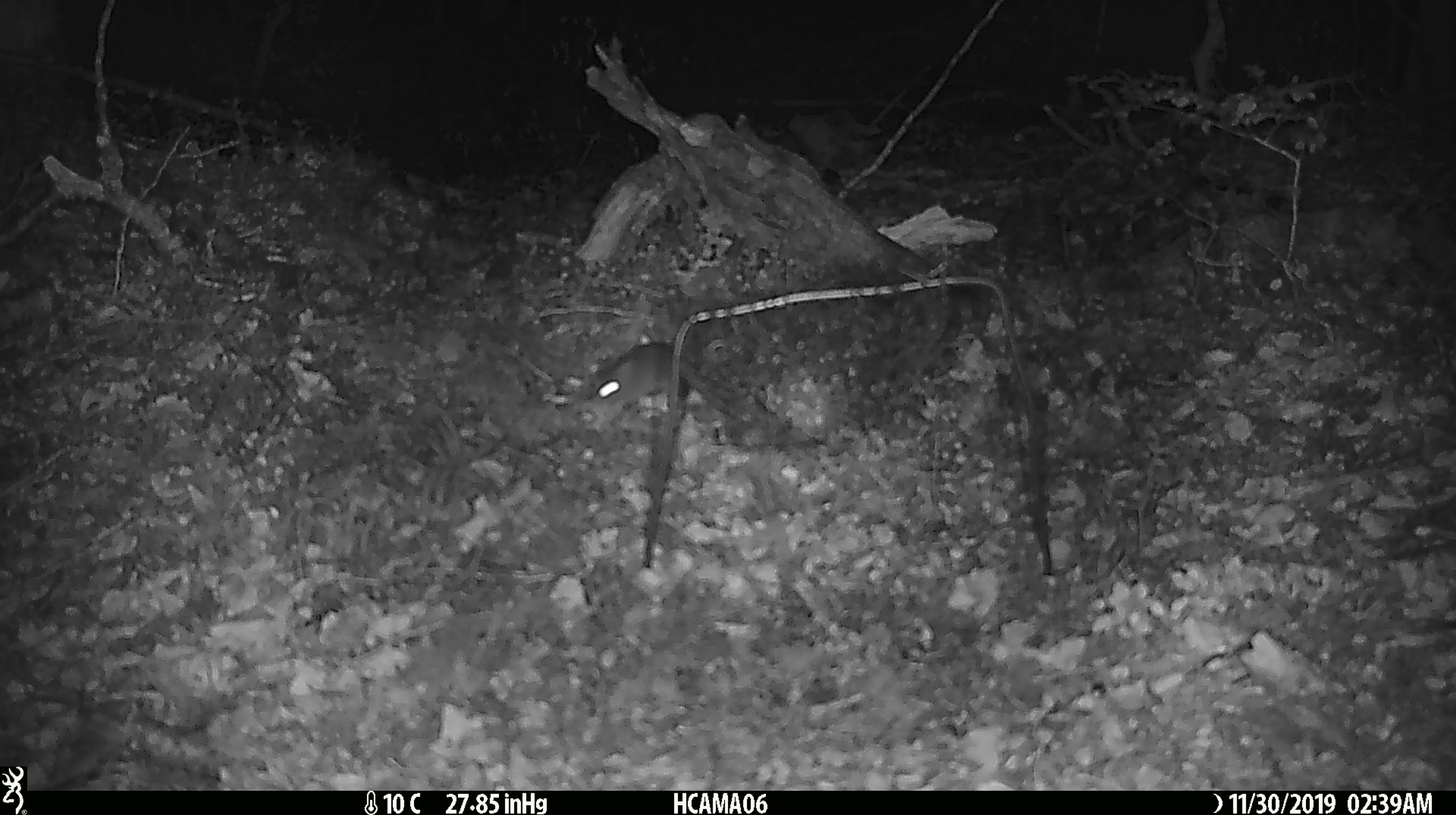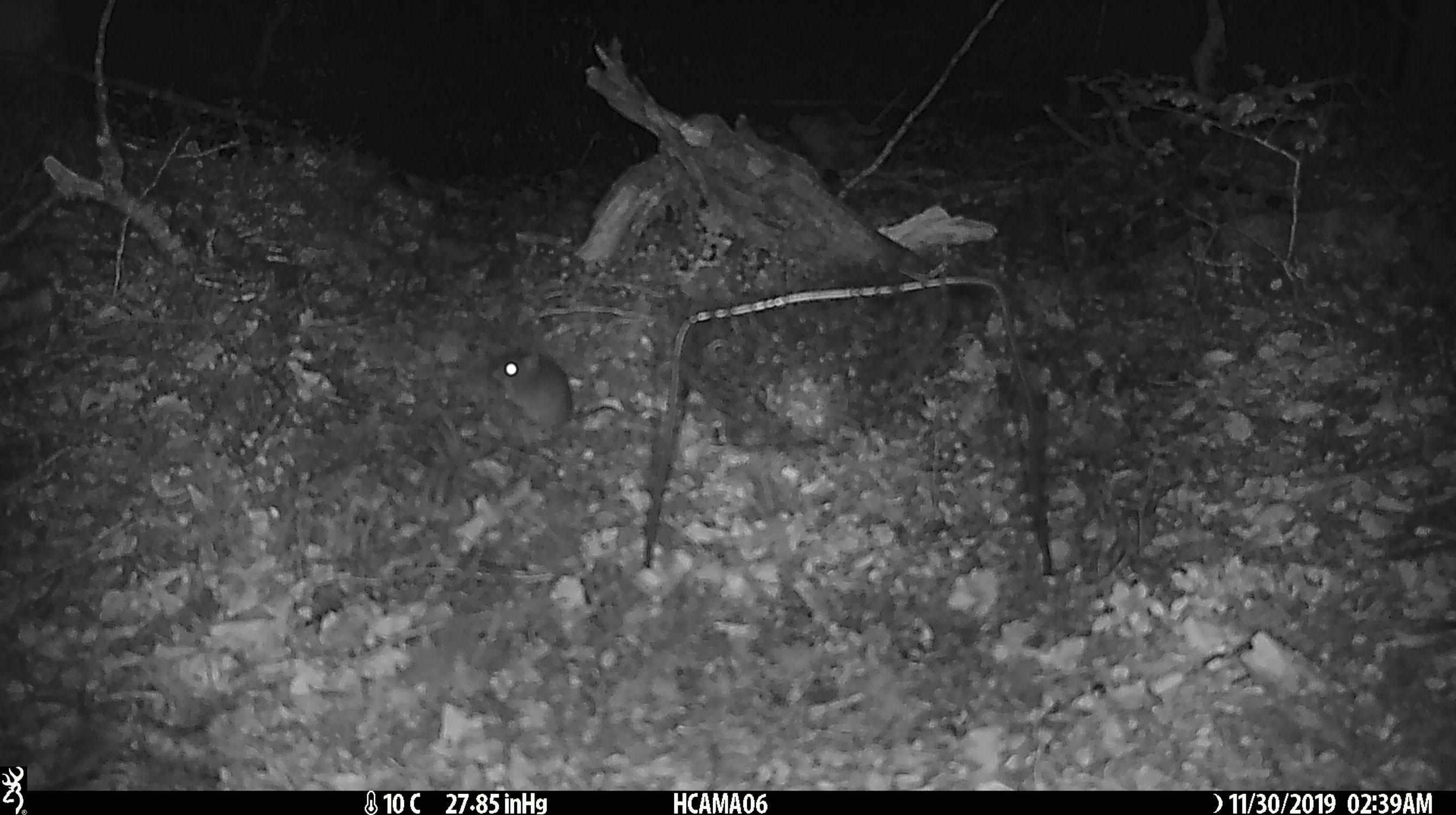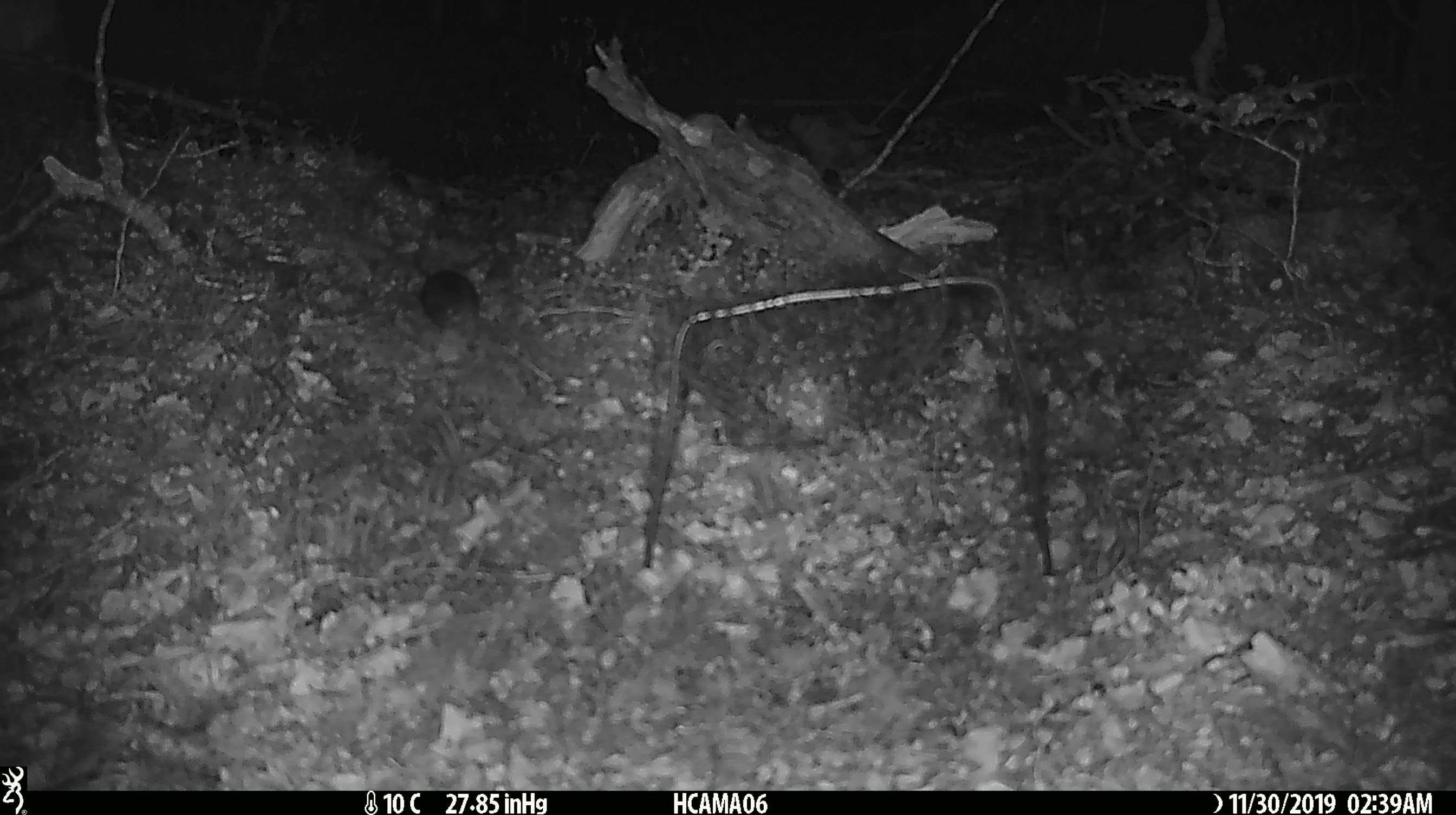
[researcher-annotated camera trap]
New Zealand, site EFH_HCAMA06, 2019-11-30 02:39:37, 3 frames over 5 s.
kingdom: Animalia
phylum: Chordata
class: Mammalia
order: Rodentia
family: Muridae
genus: Mus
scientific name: Mus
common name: mouse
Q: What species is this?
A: Mouse (Mus).